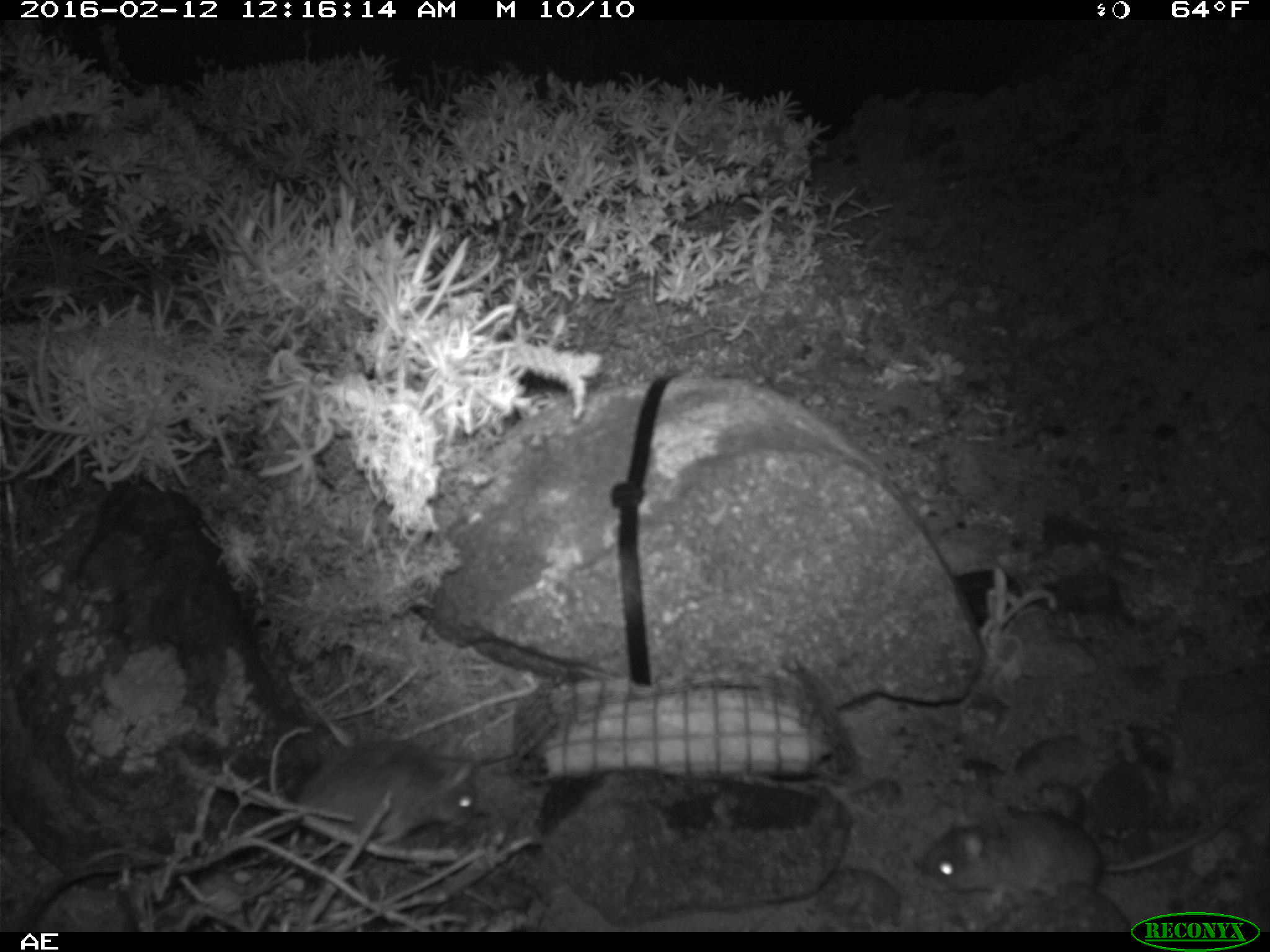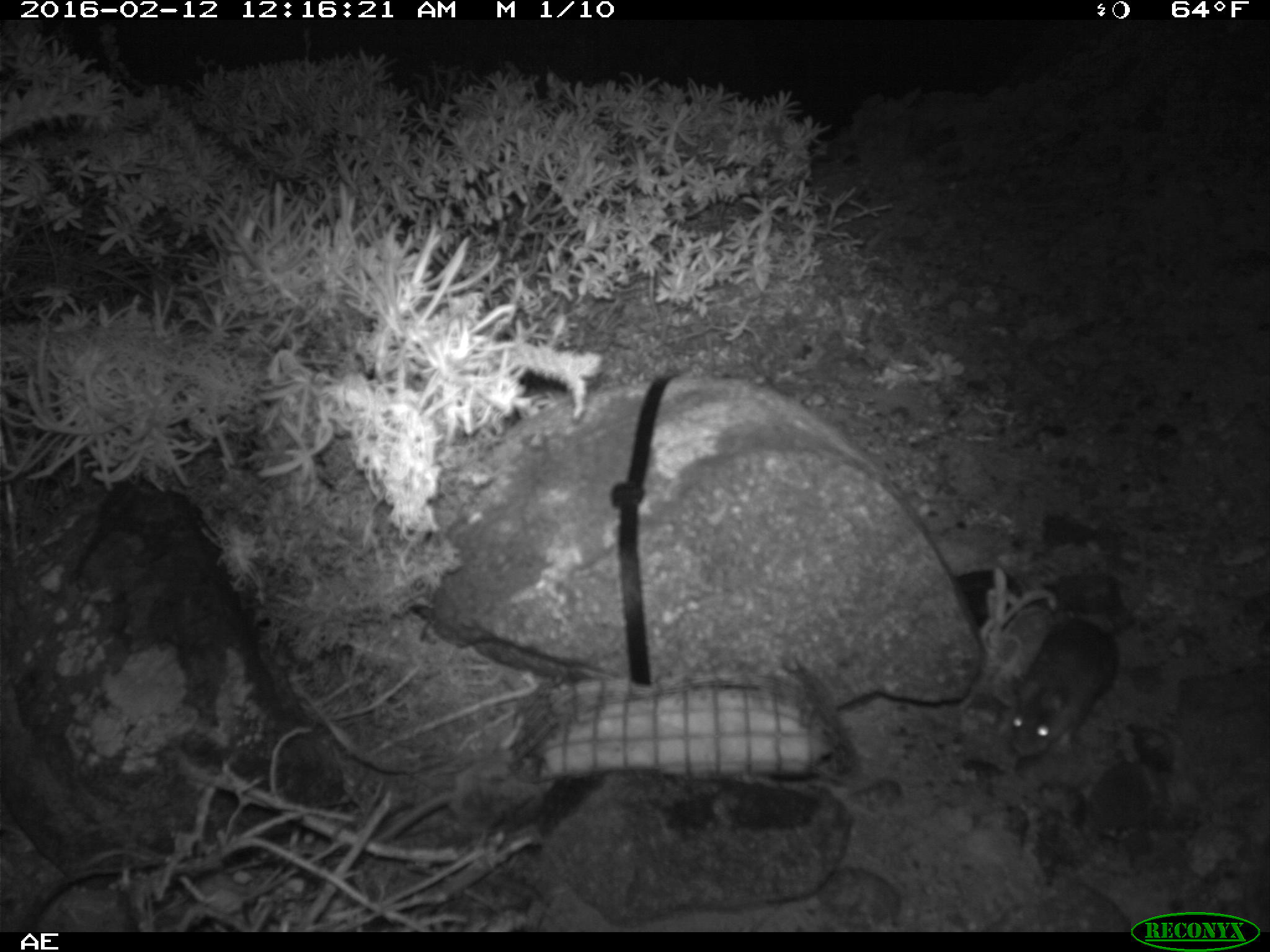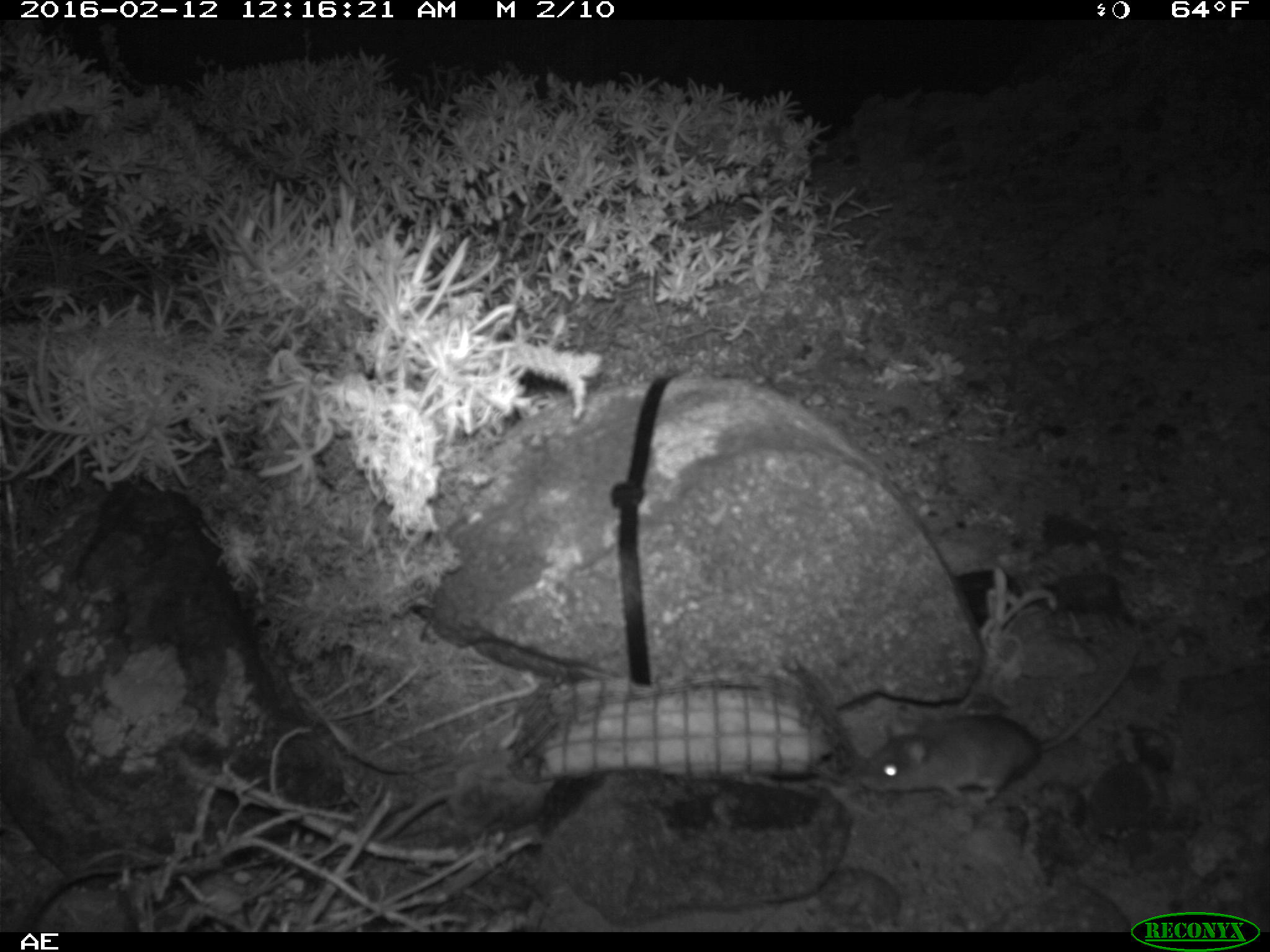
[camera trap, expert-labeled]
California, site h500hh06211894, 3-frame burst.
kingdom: Animalia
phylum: Chordata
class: Mammalia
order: Rodentia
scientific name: Rodentia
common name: rodent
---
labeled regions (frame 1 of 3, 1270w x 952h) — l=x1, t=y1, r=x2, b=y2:
rodent: l=920, t=801, r=1259, b=913; l=264, t=739, r=477, b=848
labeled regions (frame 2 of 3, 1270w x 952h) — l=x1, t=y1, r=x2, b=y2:
rodent: l=1010, t=537, r=1148, b=759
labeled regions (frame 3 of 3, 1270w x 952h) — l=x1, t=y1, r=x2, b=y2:
rodent: l=854, t=633, r=1145, b=808